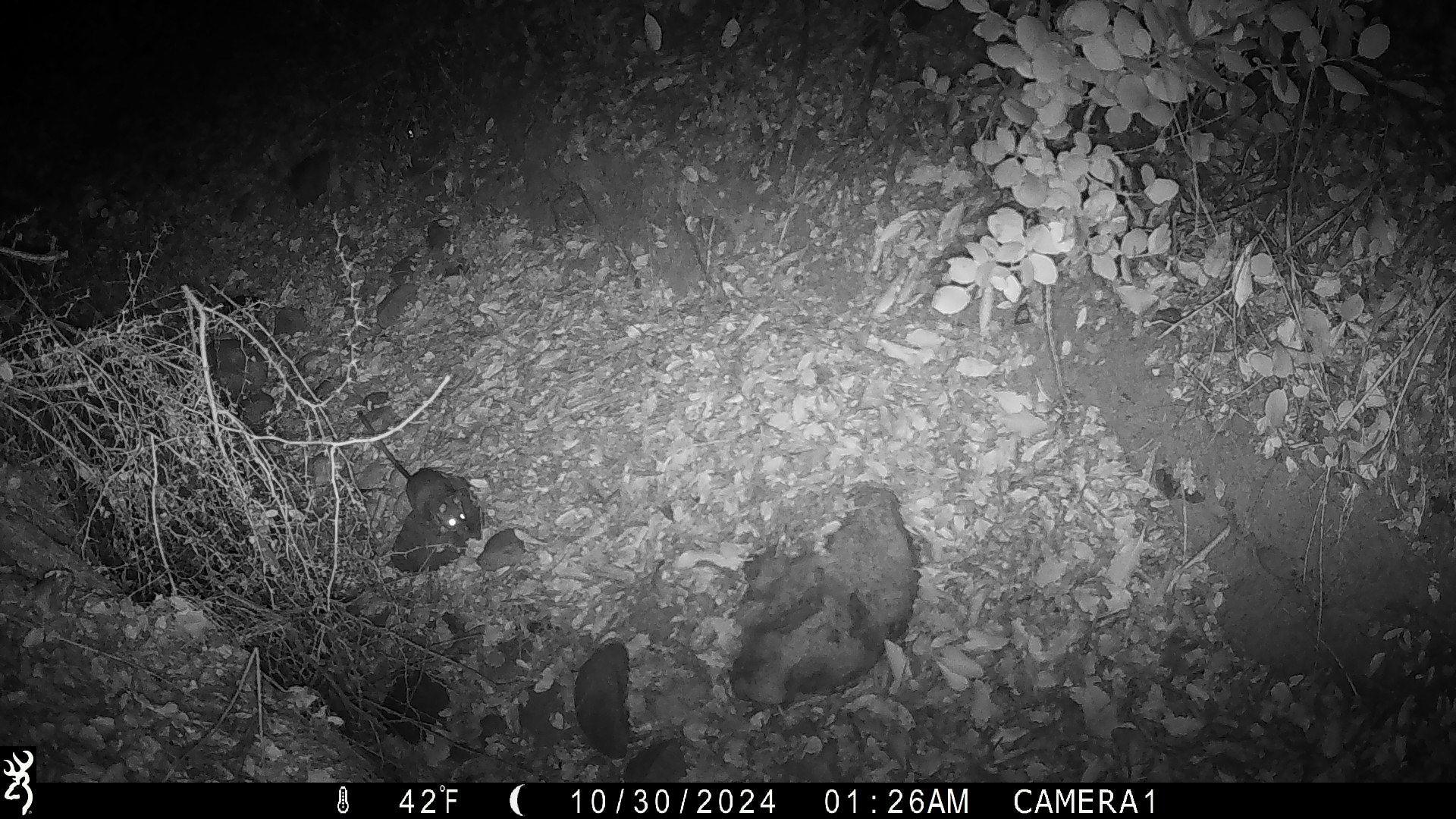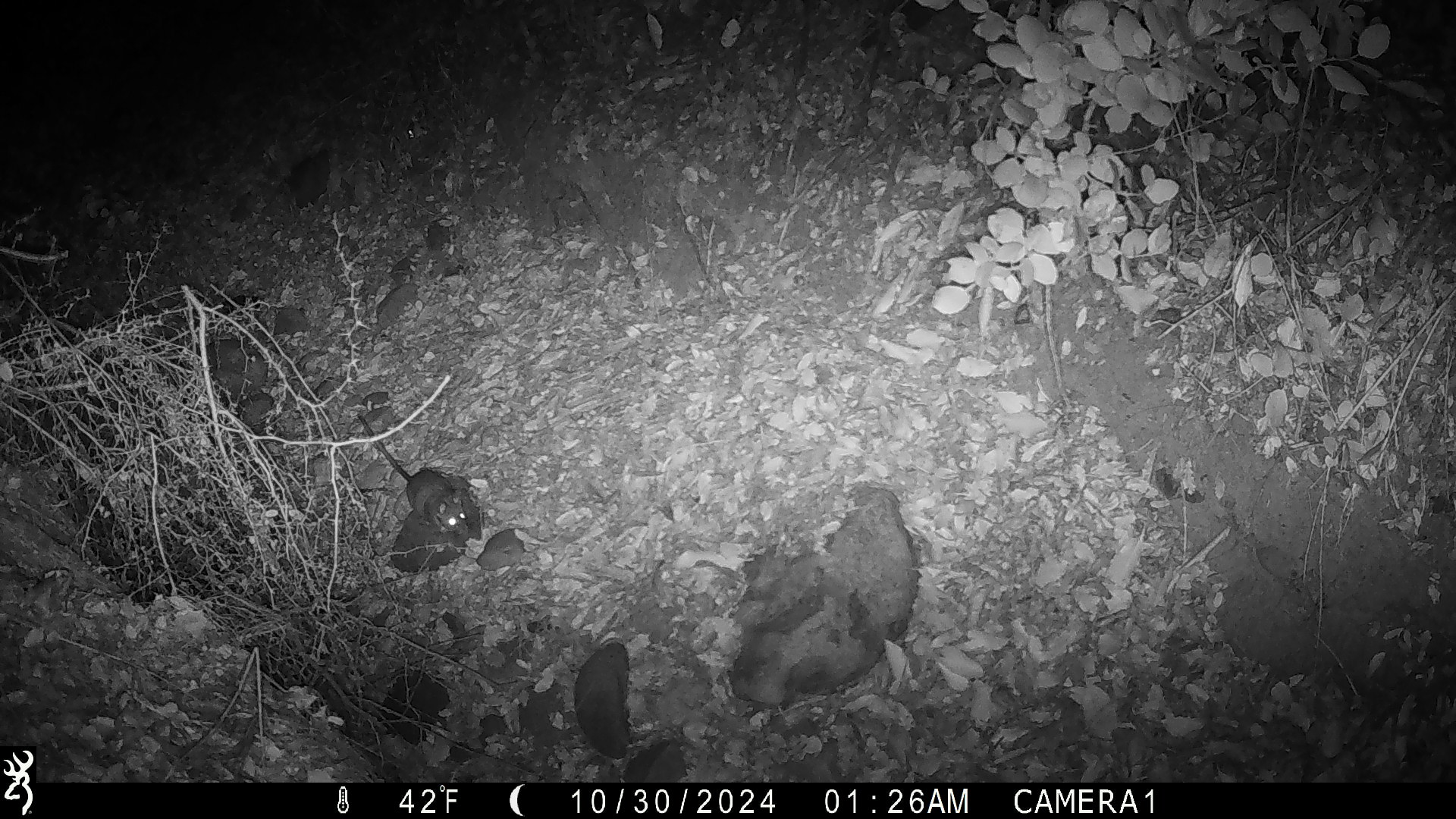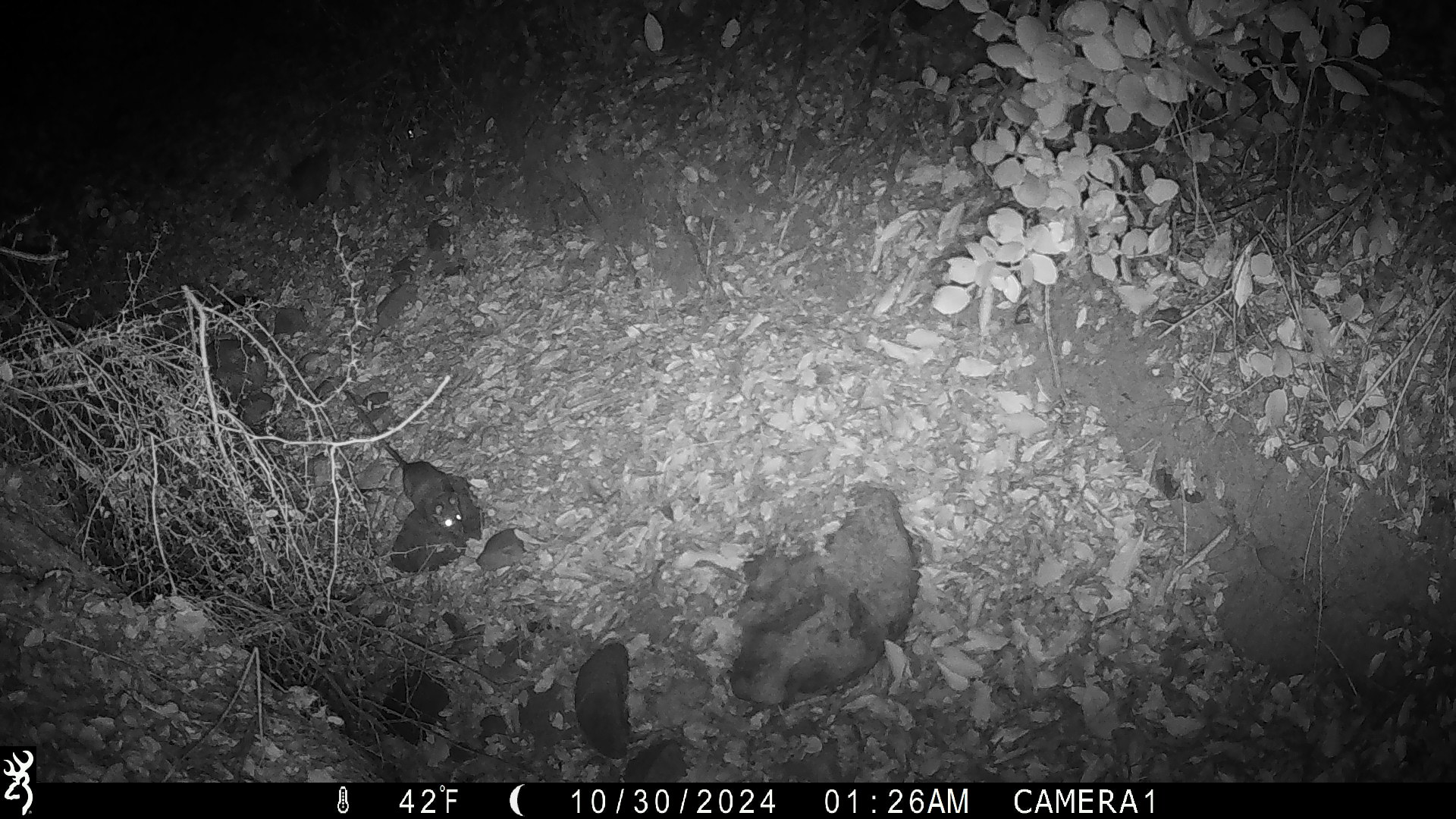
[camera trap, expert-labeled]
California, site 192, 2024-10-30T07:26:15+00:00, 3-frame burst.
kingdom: Animalia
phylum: Chordata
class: Mammalia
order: Rodentia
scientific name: Rodentia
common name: mouse or rat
Mouse or rat (Rodentia).